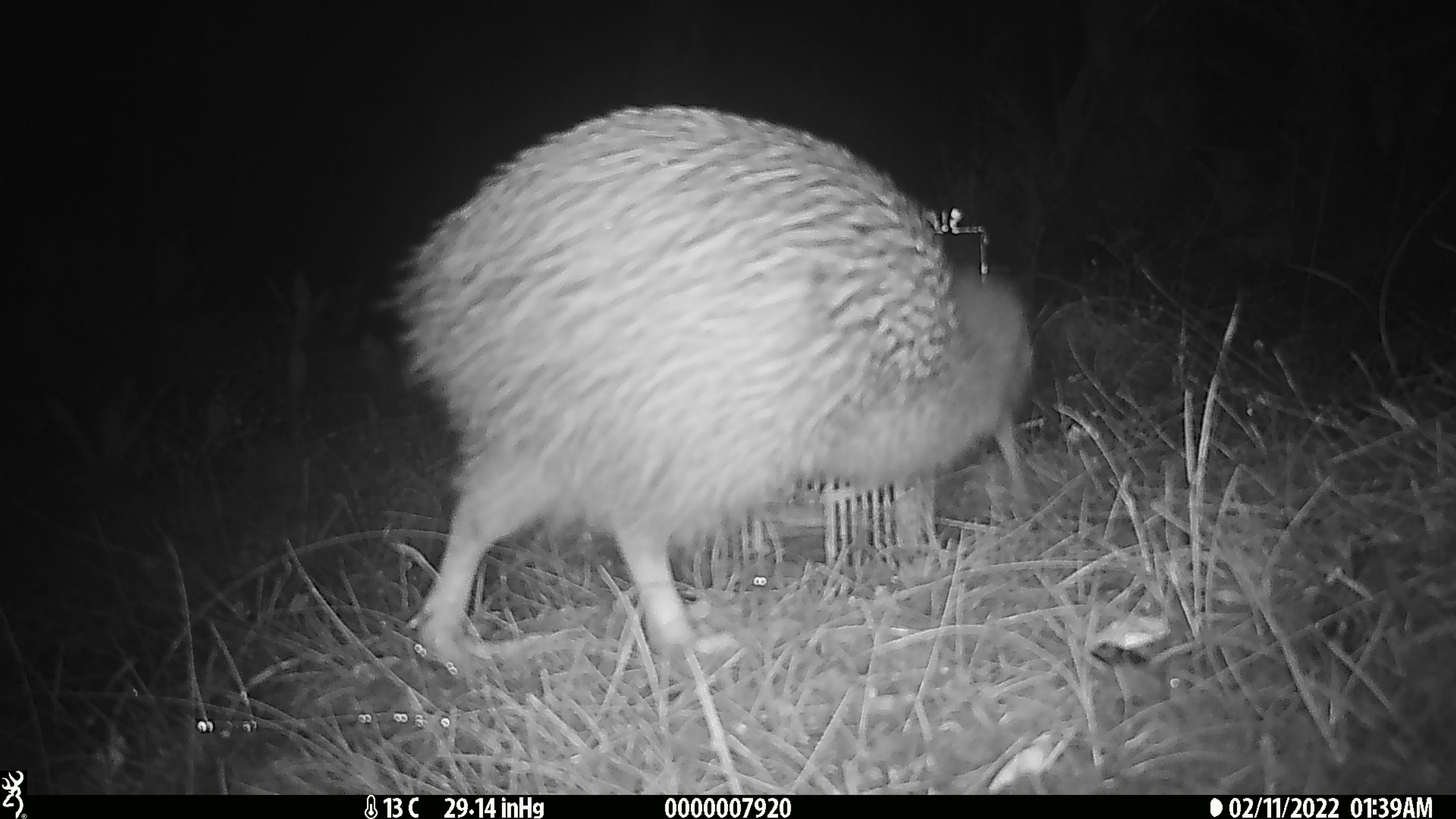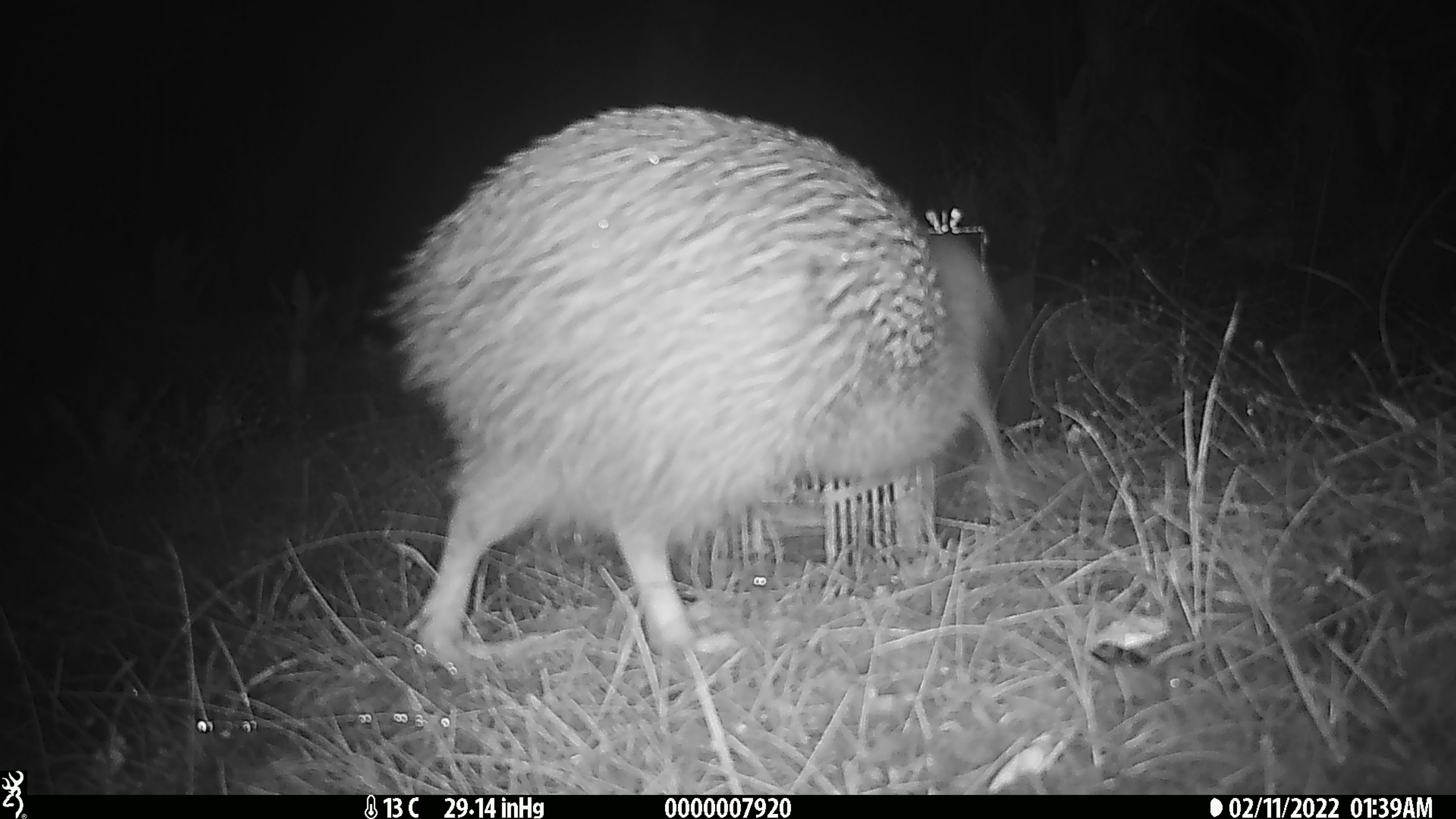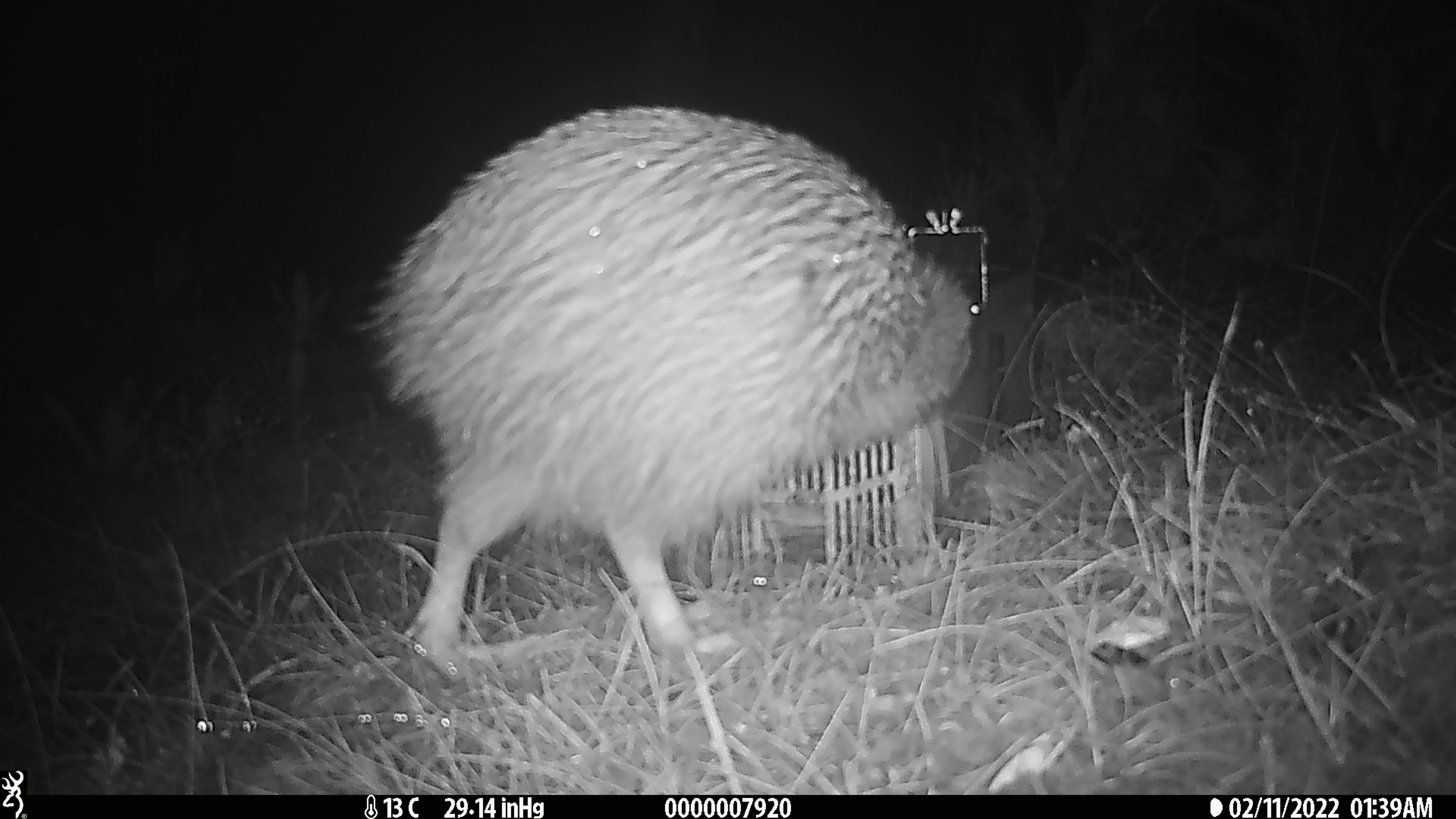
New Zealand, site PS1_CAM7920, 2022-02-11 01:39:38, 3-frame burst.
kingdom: Animalia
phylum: Chordata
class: Aves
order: Apterygiformes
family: Apterygidae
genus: Apteryx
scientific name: Apteryx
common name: kiwi